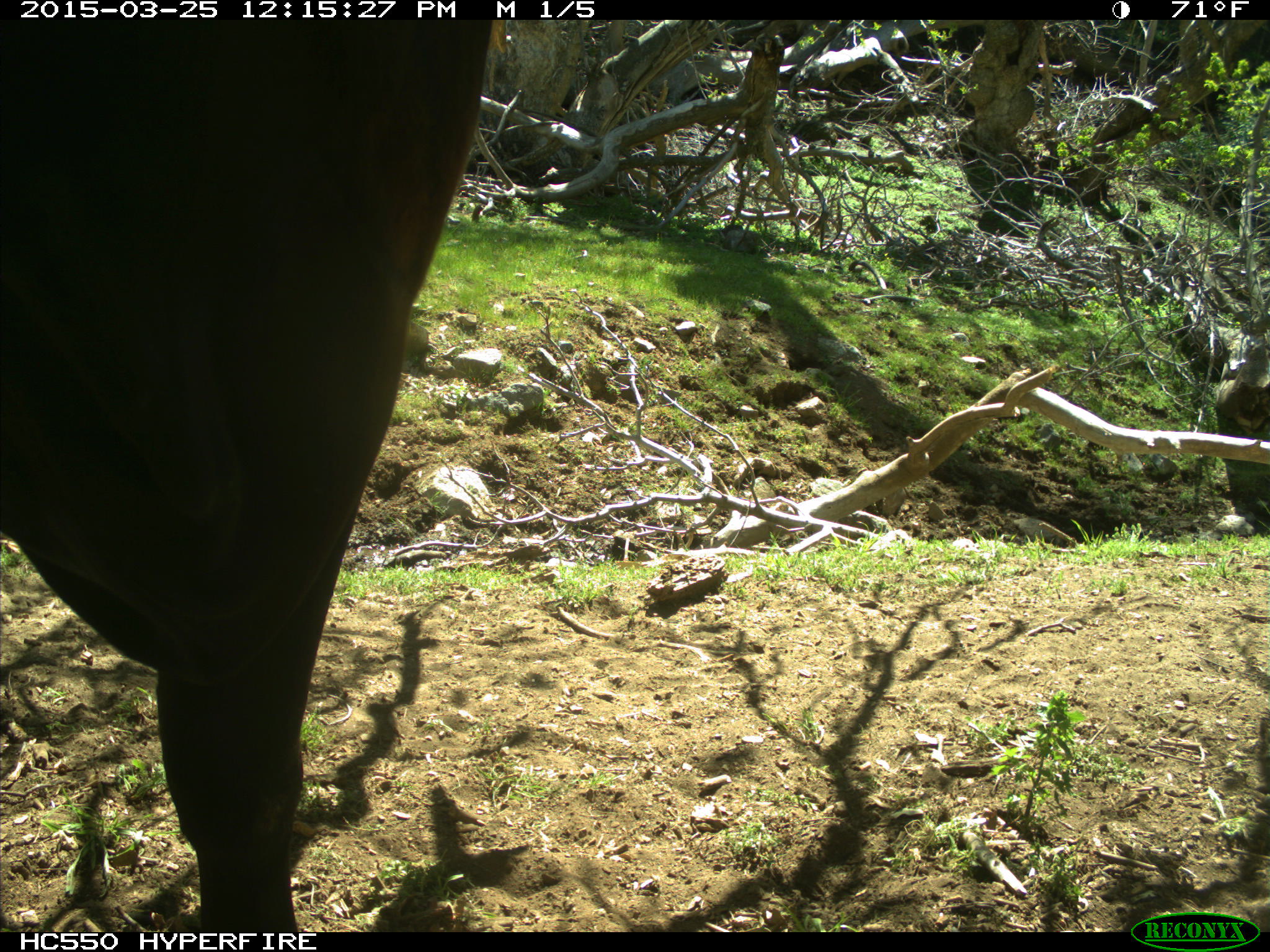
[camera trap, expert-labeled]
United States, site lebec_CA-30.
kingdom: Animalia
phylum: Chordata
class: Mammalia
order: Artiodactyla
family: Bovidae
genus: Bos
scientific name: Bos taurus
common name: domestic cow